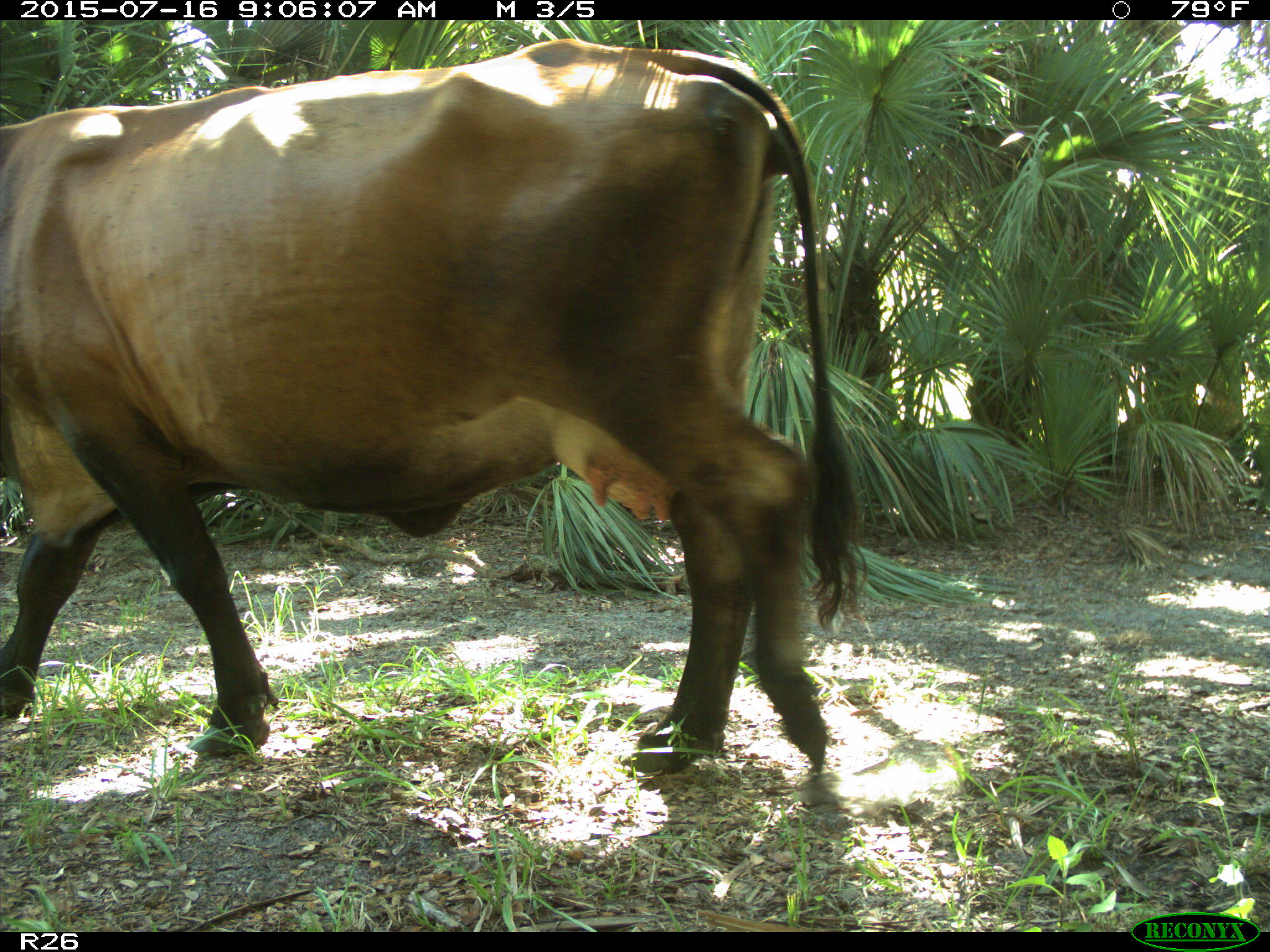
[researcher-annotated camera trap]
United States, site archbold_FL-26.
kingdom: Animalia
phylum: Chordata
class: Mammalia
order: Artiodactyla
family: Bovidae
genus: Bos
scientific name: Bos taurus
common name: domestic cow